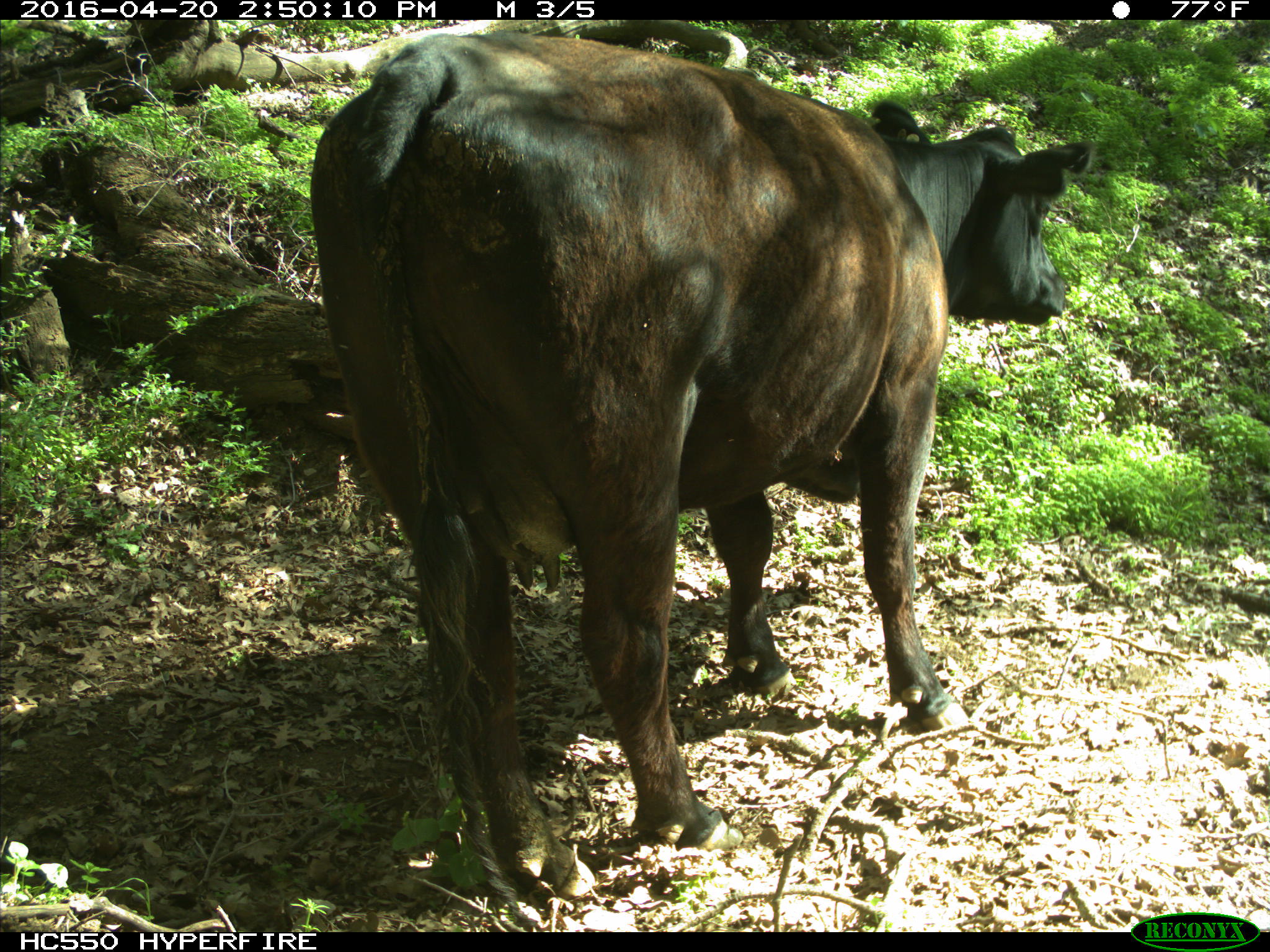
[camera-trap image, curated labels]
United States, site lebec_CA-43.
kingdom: Animalia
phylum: Chordata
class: Mammalia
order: Artiodactyla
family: Bovidae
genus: Bos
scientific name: Bos taurus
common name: domestic cow